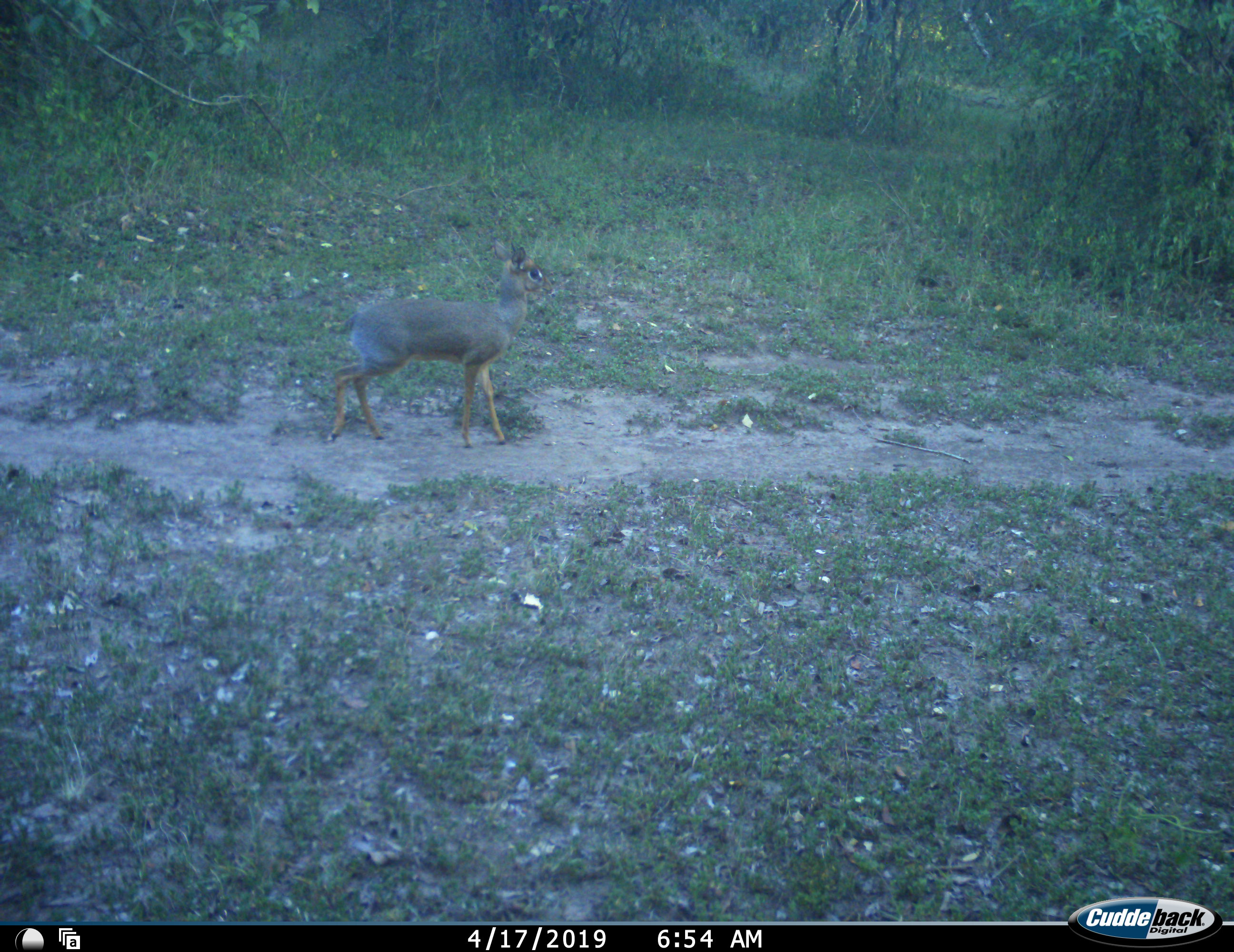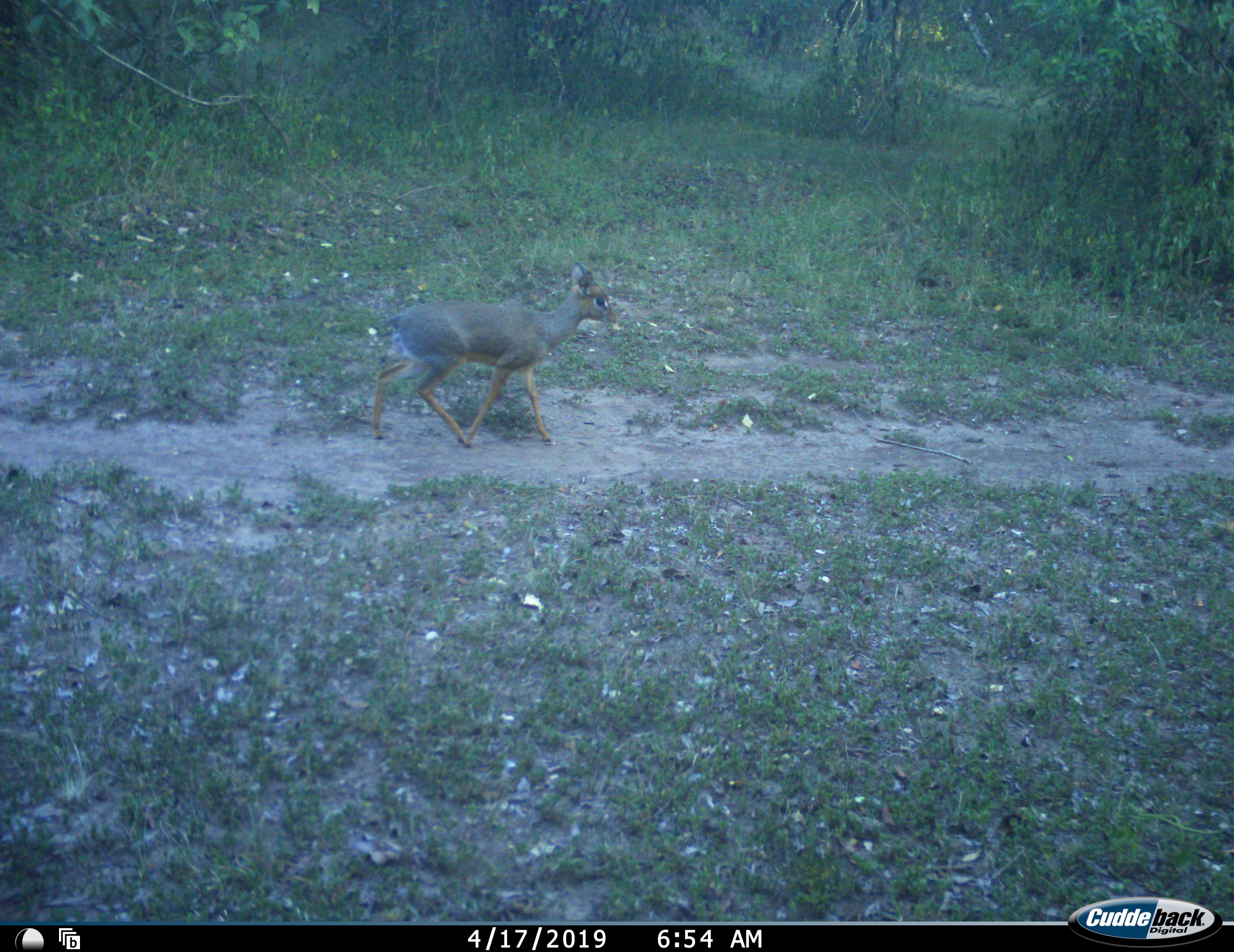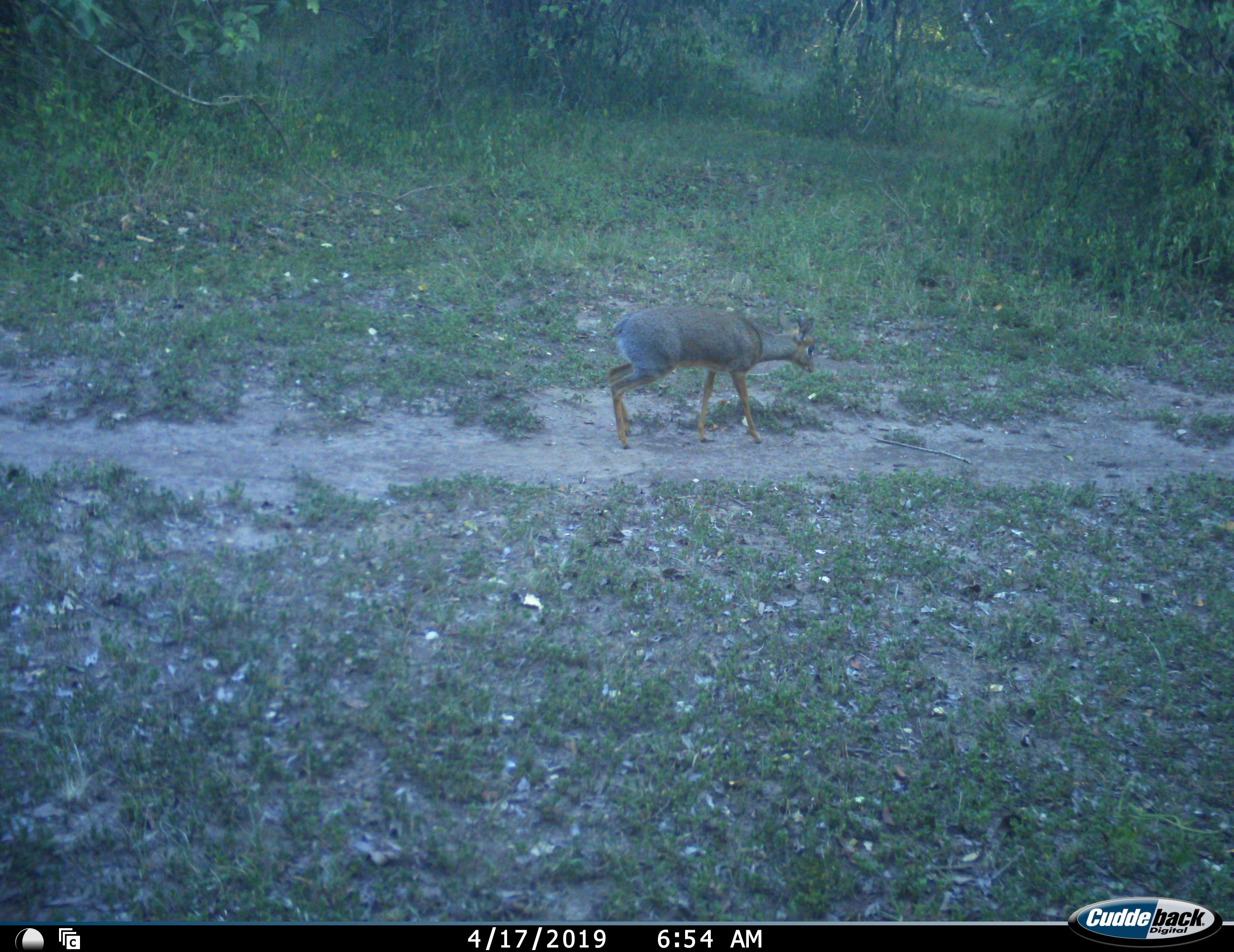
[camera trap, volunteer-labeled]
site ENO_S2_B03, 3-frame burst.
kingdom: Animalia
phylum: Chordata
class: Mammalia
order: Artiodactyla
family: Bovidae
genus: Madoqua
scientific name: Madoqua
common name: dik-dik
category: dikdik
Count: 1.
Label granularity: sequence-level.